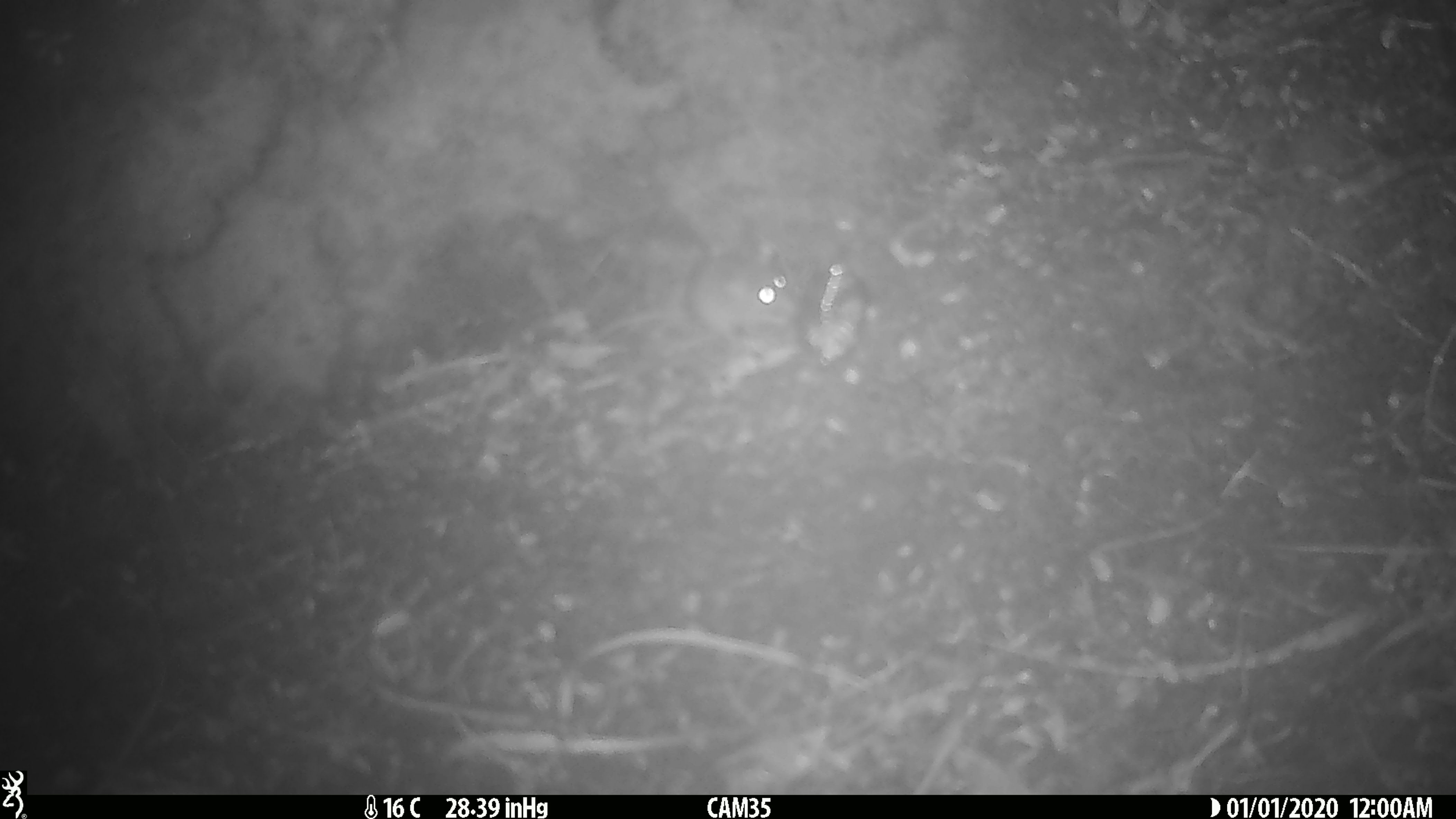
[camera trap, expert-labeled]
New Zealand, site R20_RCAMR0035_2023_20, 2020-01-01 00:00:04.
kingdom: Animalia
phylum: Chordata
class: Mammalia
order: Rodentia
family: Muridae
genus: Mus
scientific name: Mus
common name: mouse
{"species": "mouse (Mus)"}